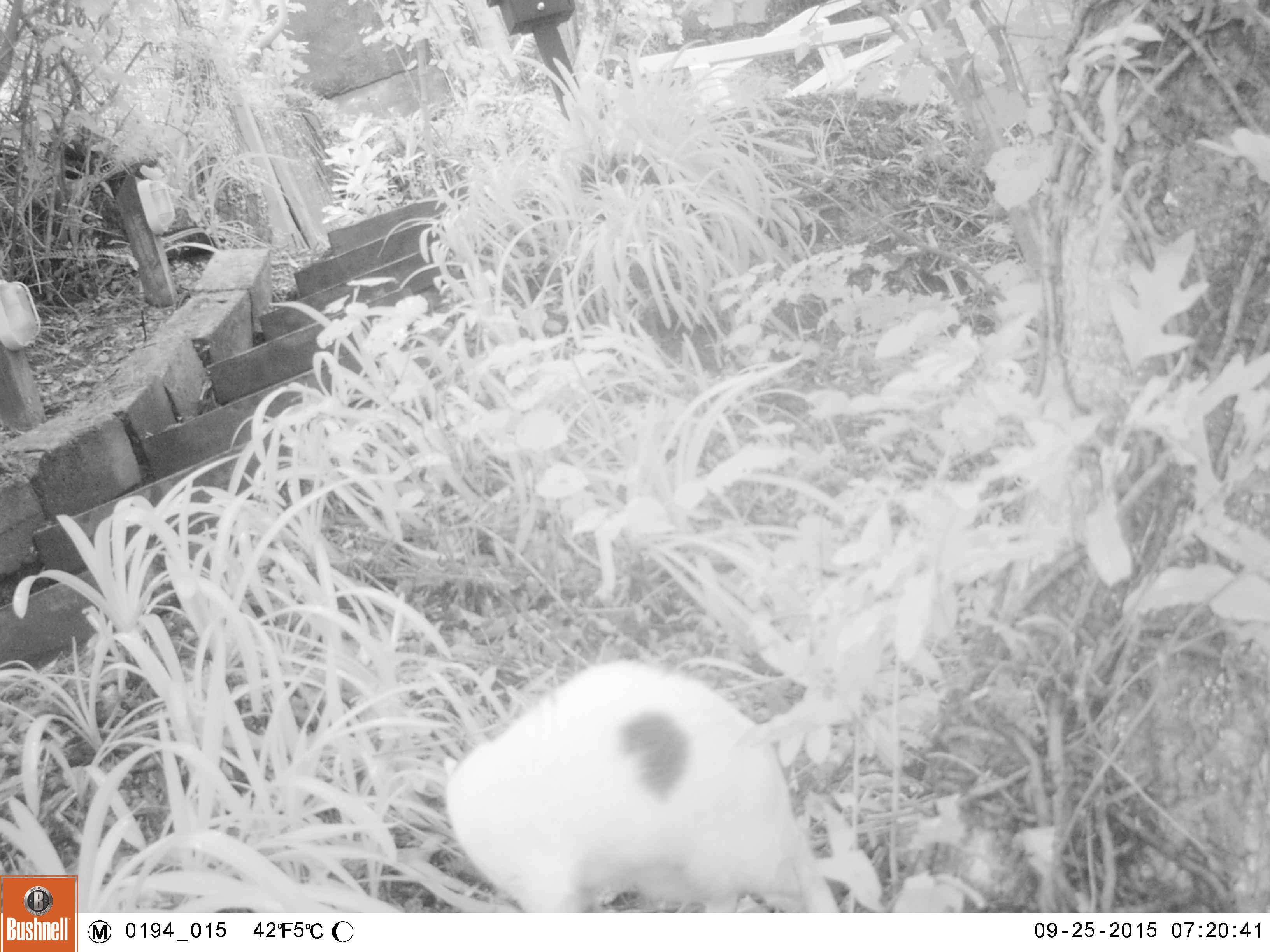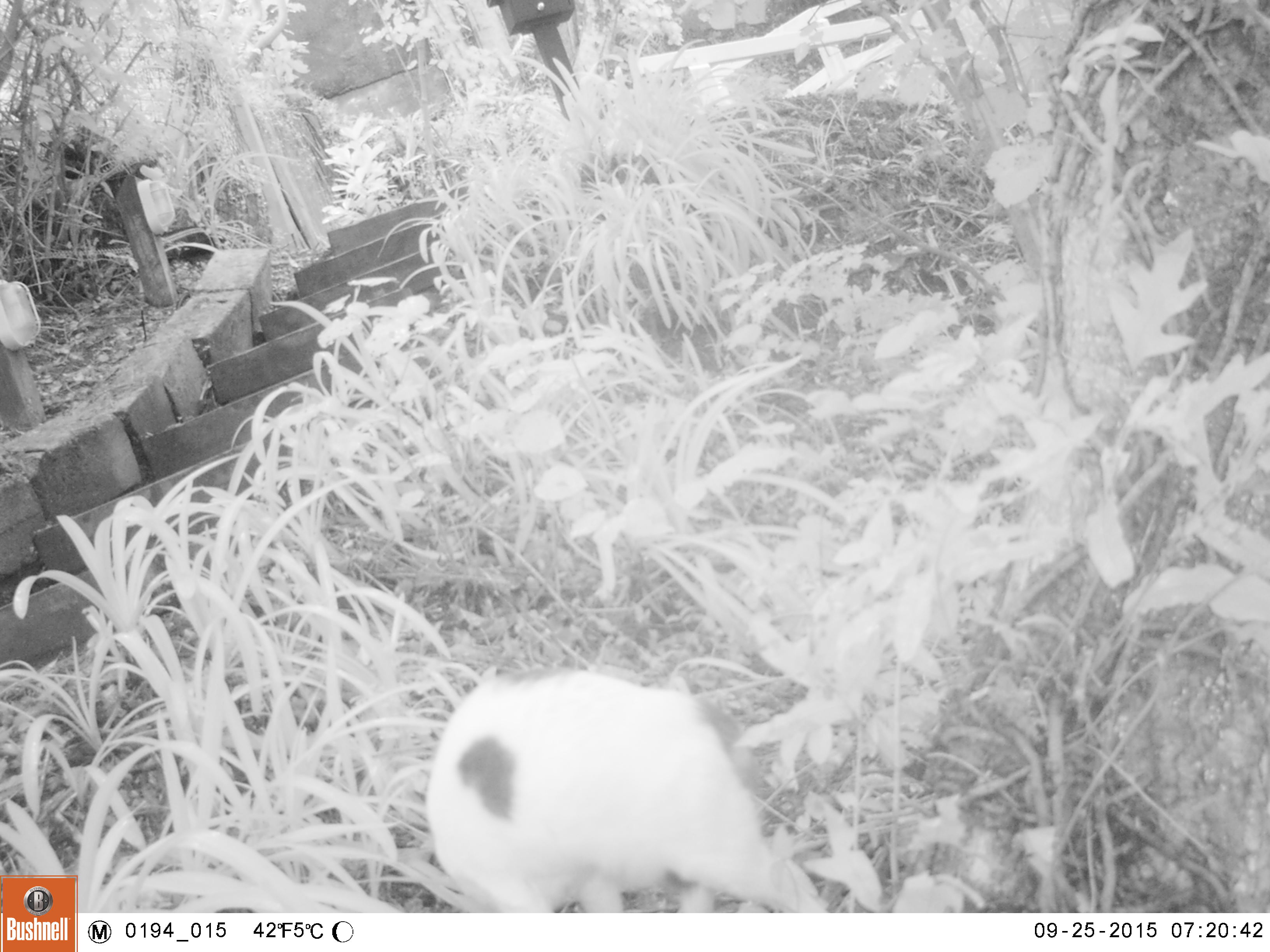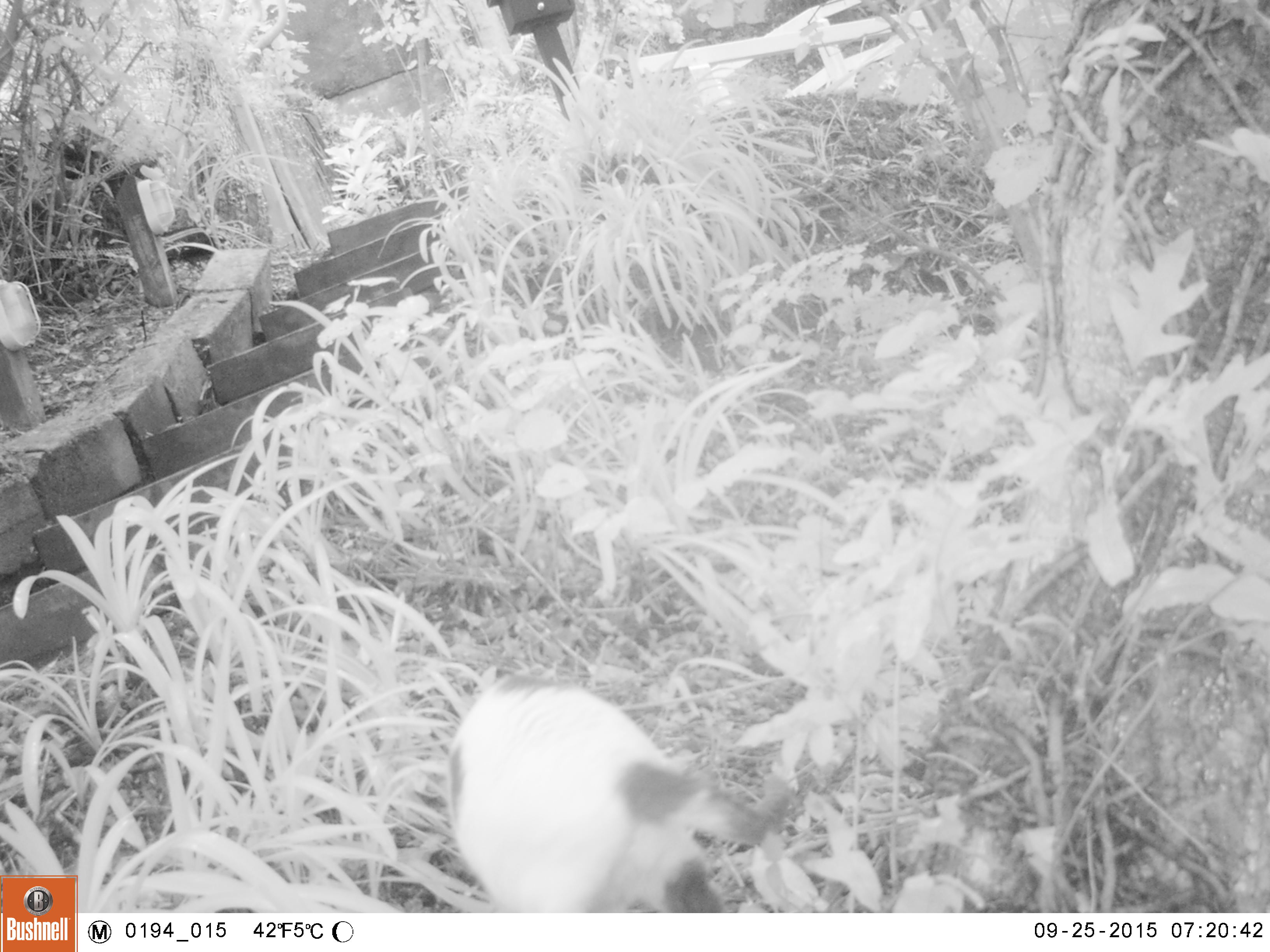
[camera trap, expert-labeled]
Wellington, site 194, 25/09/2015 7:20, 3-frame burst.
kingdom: Animalia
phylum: Chordata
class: Mammalia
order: Carnivora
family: Felidae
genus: Felis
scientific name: Felis catus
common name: cat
Cat (Felis catus).